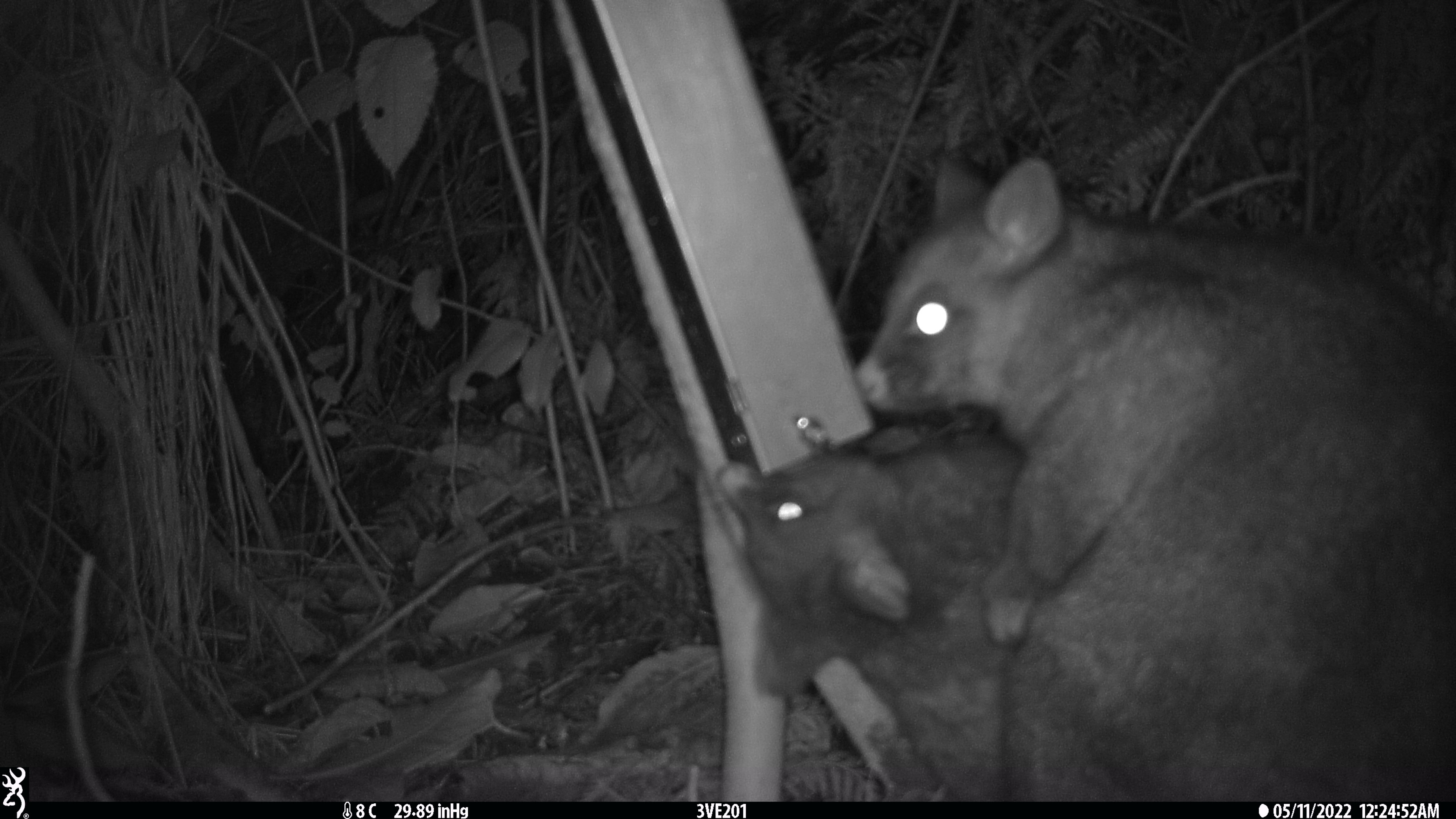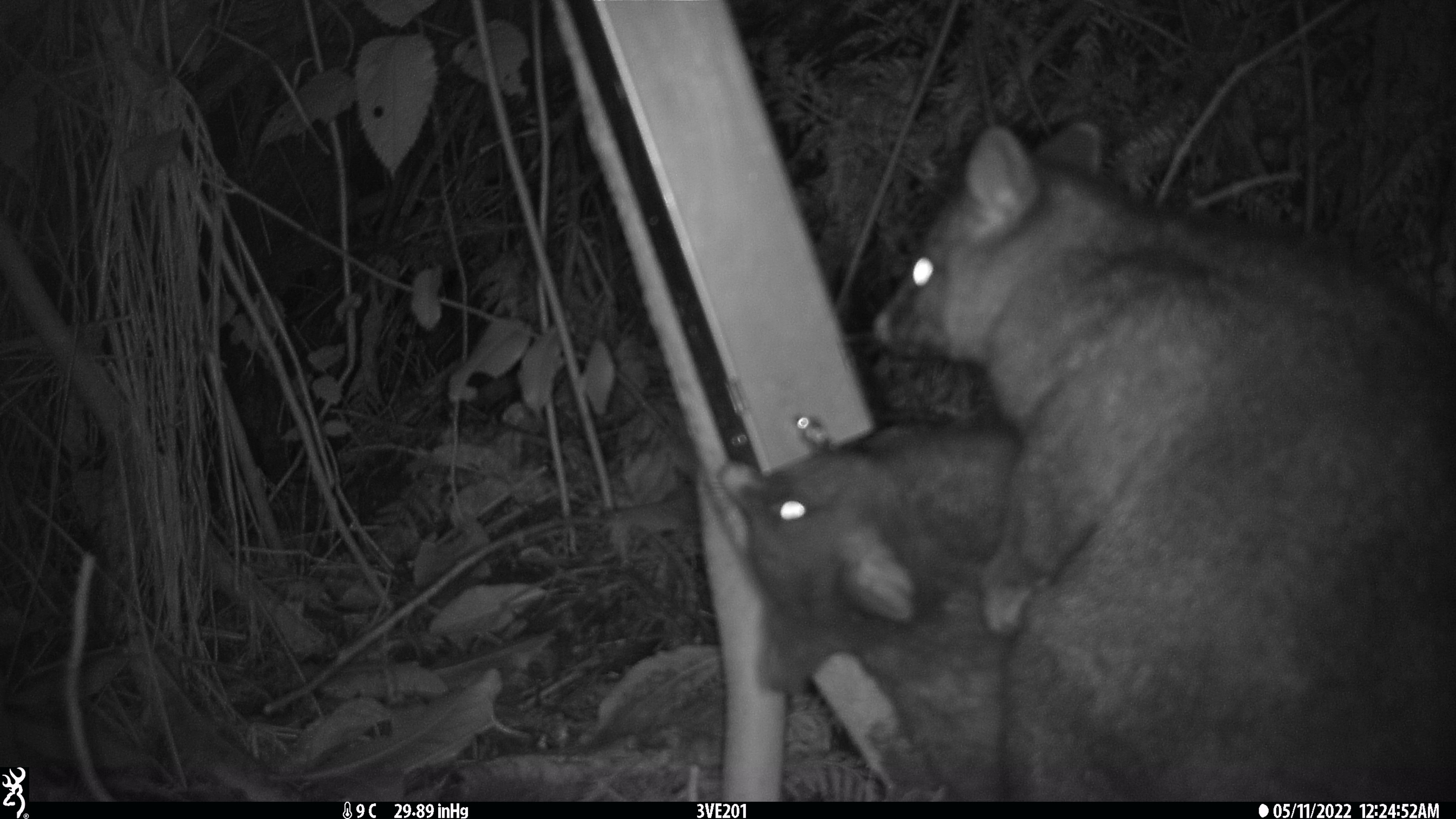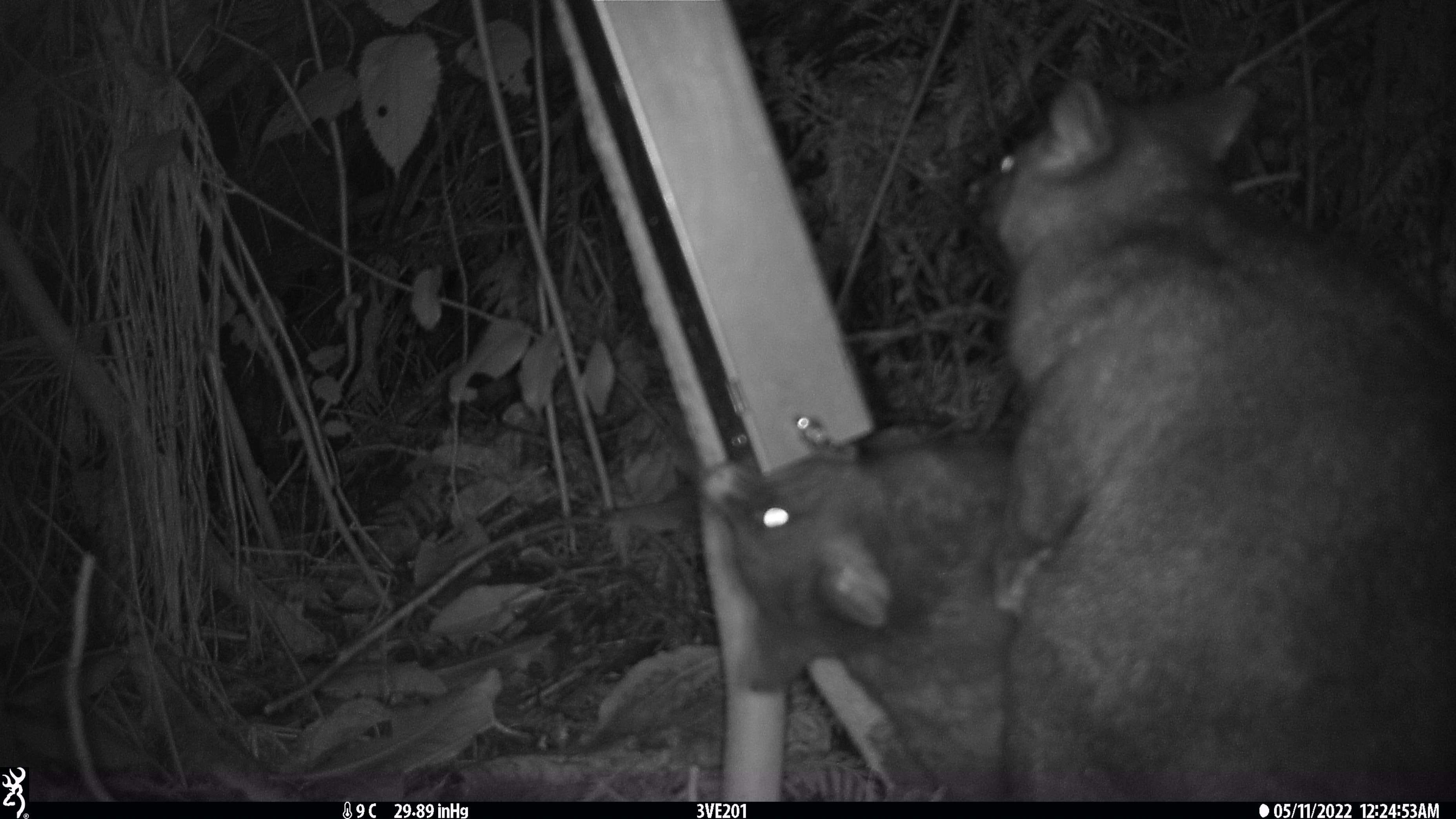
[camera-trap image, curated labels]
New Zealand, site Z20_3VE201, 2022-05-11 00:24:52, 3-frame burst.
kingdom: Animalia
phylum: Chordata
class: Mammalia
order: Diprotodontia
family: Phalangeridae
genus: Trichosurus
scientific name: Trichosurus vulpecula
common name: common brushtail possum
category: possum